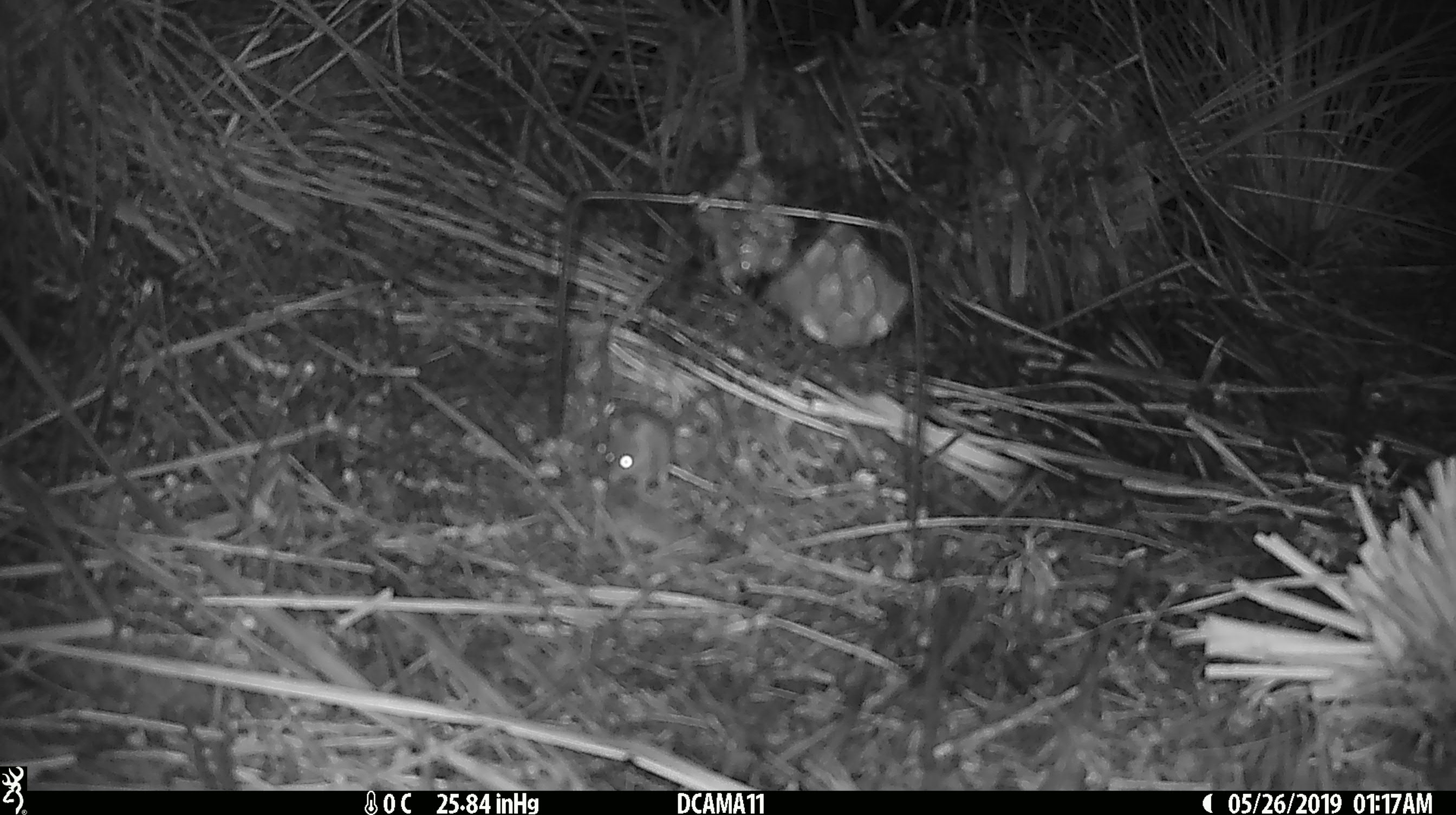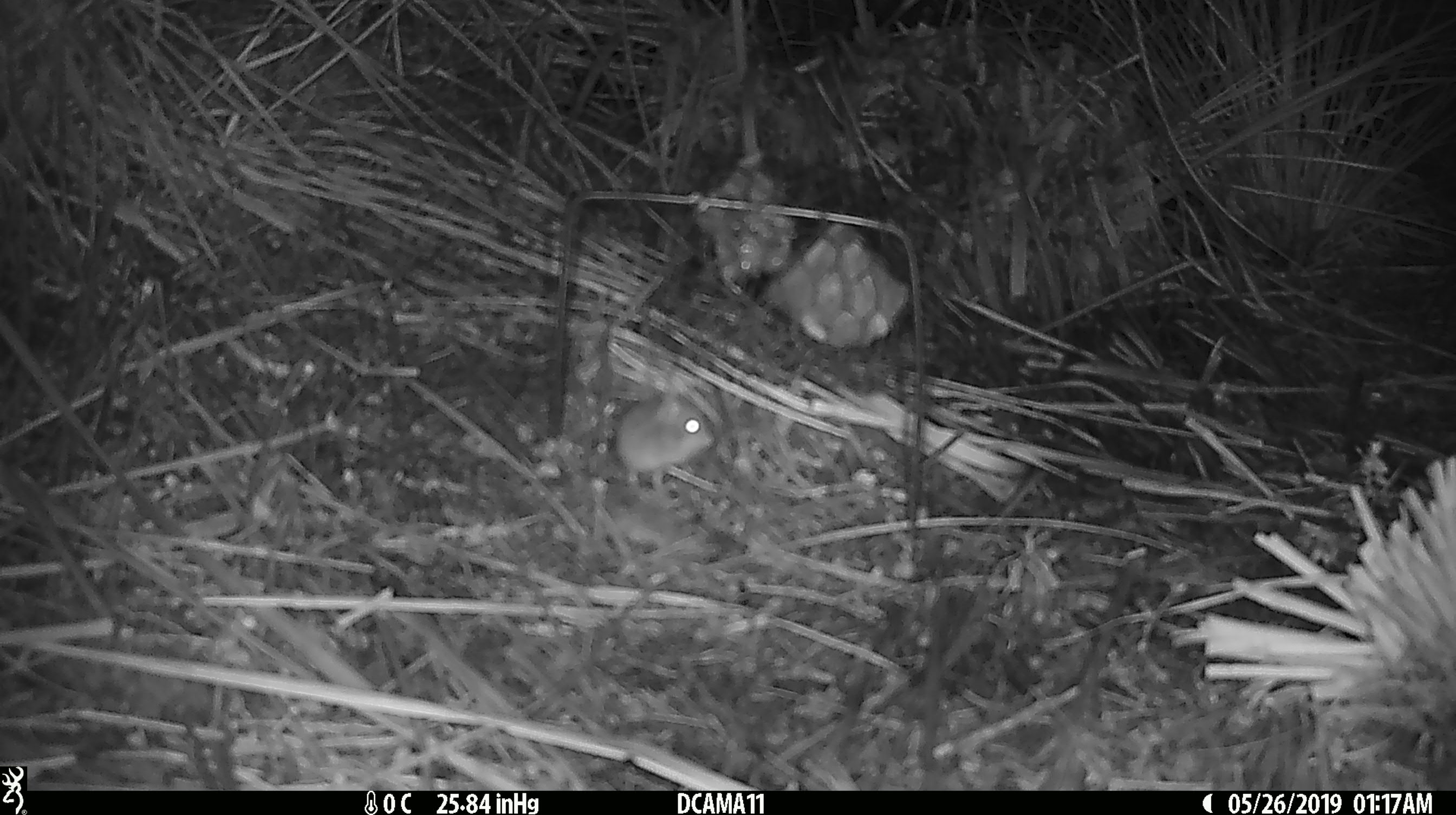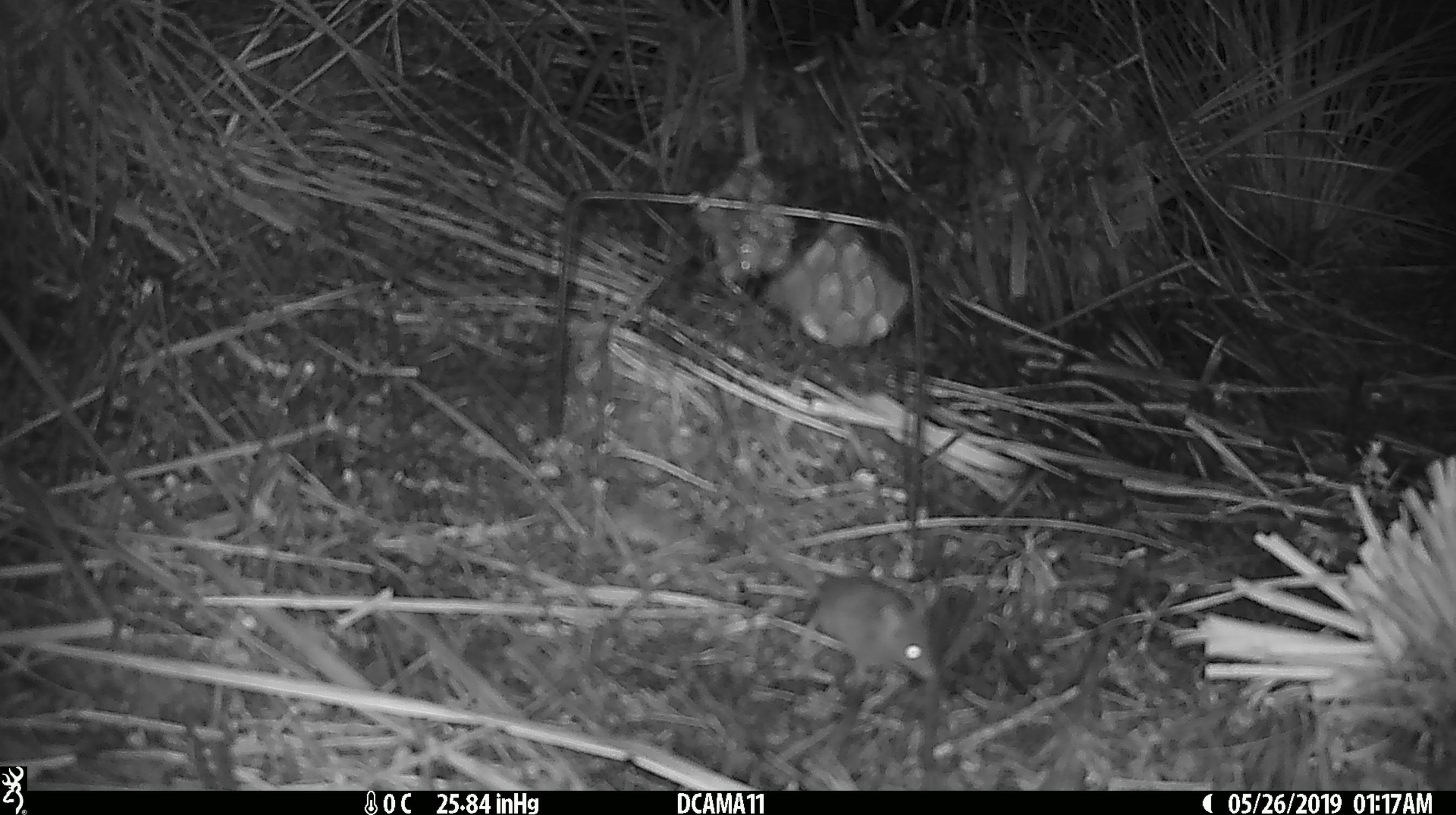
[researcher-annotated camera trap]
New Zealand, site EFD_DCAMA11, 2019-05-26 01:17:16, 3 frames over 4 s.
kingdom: Animalia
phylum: Chordata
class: Mammalia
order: Rodentia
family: Muridae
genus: Mus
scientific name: Mus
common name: mouse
Mouse (Mus).